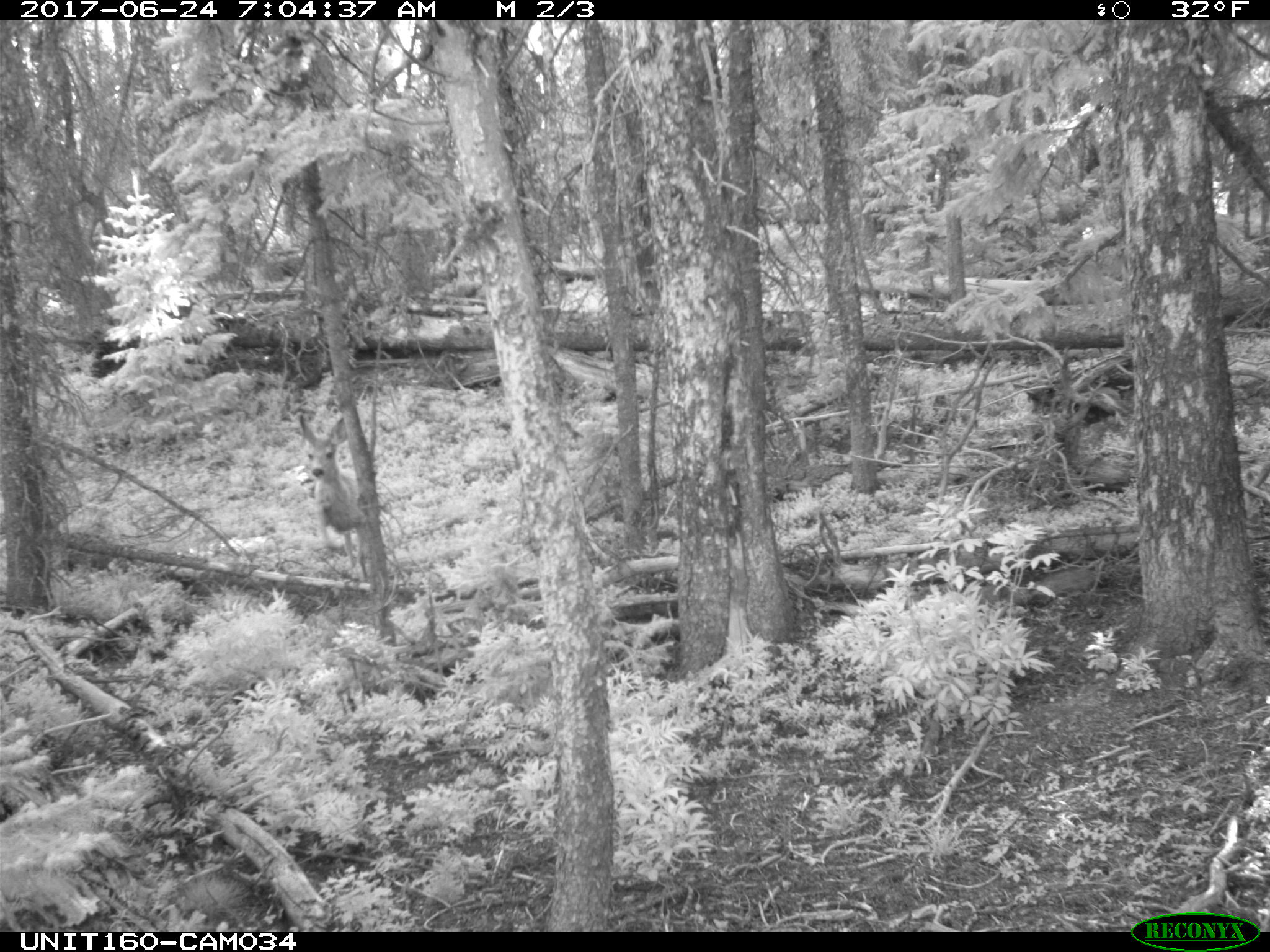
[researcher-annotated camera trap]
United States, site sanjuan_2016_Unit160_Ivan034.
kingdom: Animalia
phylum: Chordata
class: Mammalia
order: Artiodactyla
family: Cervidae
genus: Odocoileus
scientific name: Odocoileus hemionus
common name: mule deer